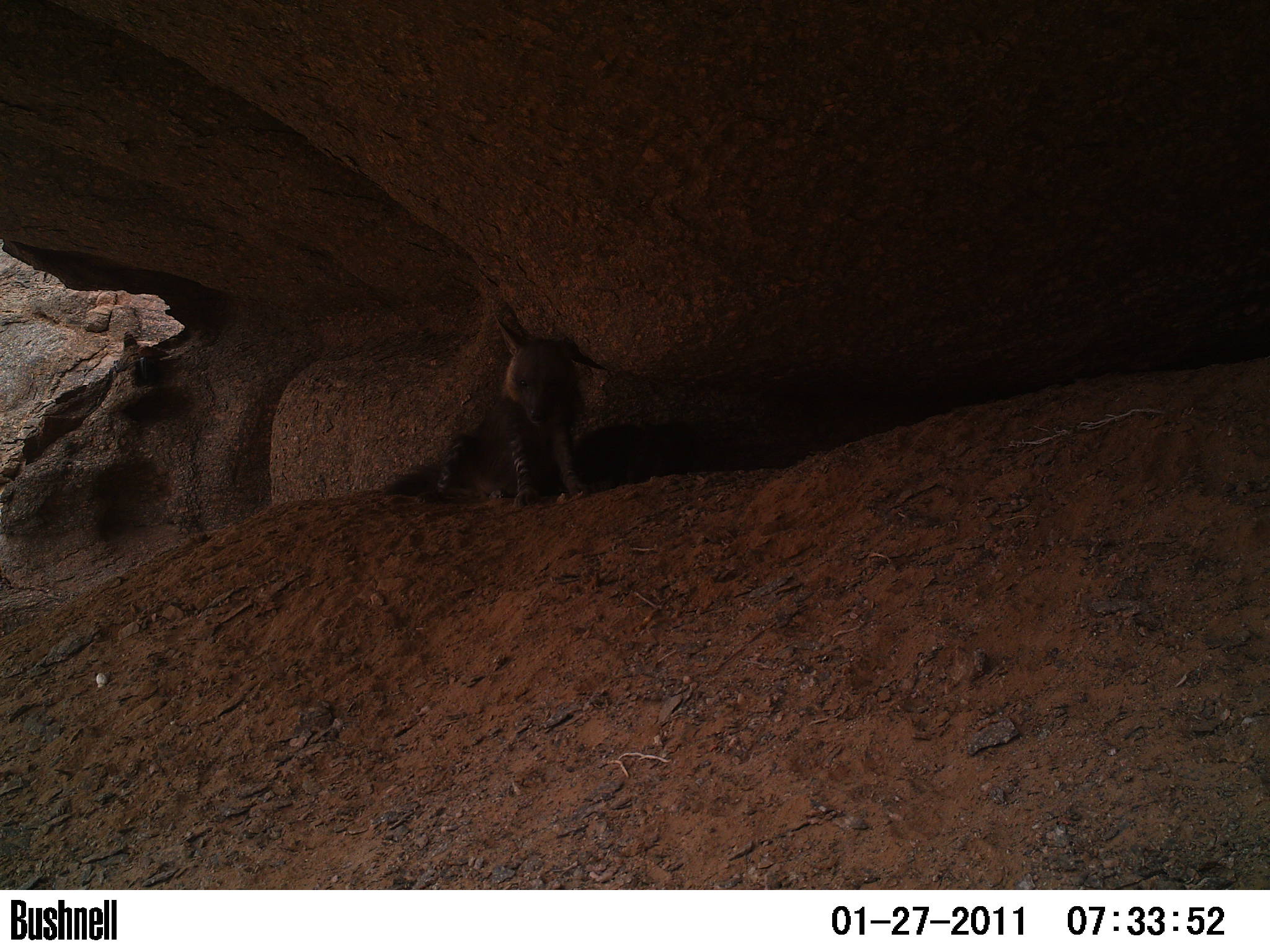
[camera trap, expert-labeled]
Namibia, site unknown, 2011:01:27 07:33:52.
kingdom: Animalia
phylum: Chordata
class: Mammalia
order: Carnivora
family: Hyaenidae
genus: Parahyaena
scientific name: Parahyaena brunnea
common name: brown hyena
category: hyaena brunnea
Hyaena brunnea (brown hyena) (Parahyaena brunnea).